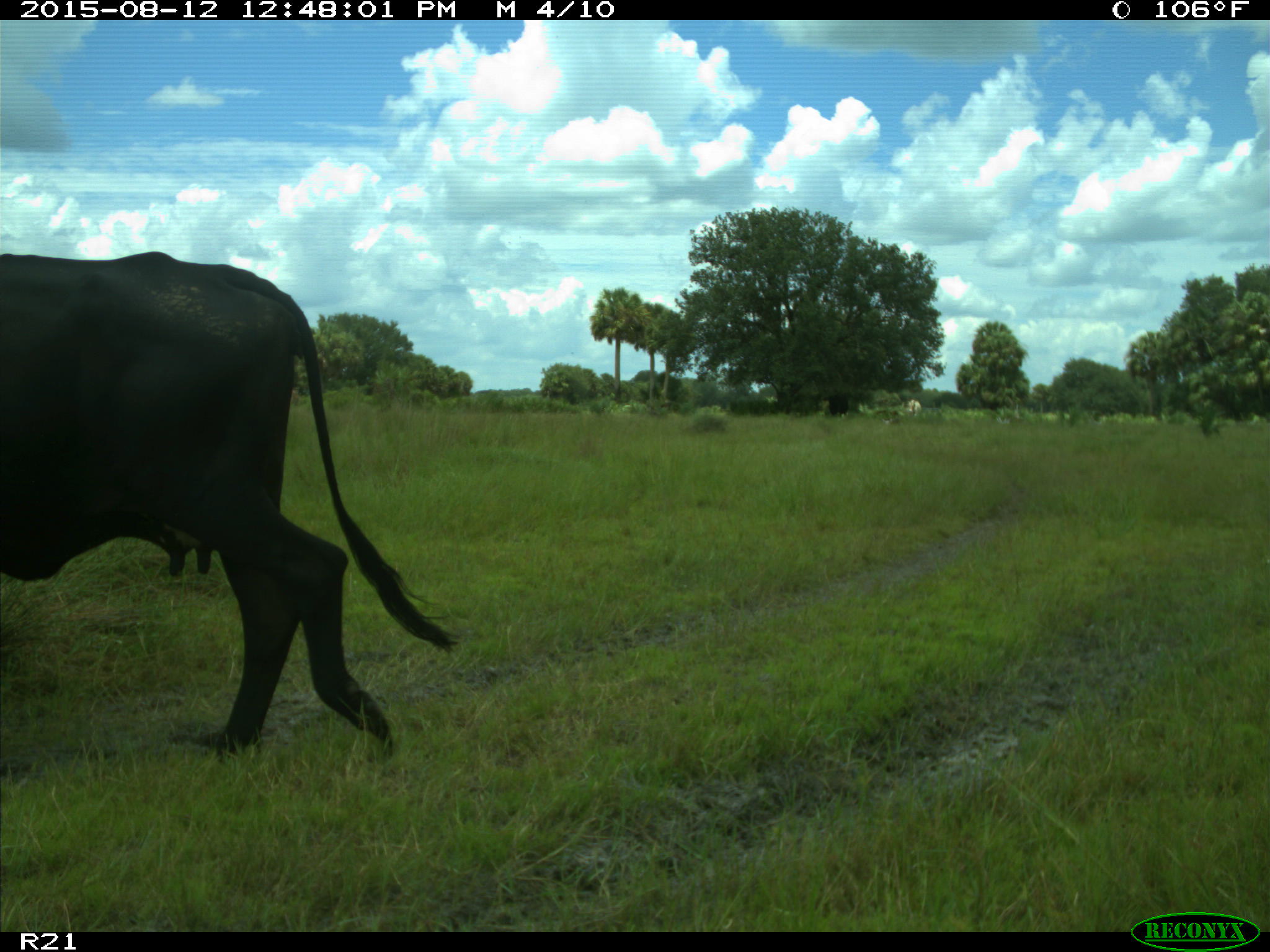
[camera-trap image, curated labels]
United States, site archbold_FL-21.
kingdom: Animalia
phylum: Chordata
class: Mammalia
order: Artiodactyla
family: Bovidae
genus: Bos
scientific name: Bos taurus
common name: domestic cow